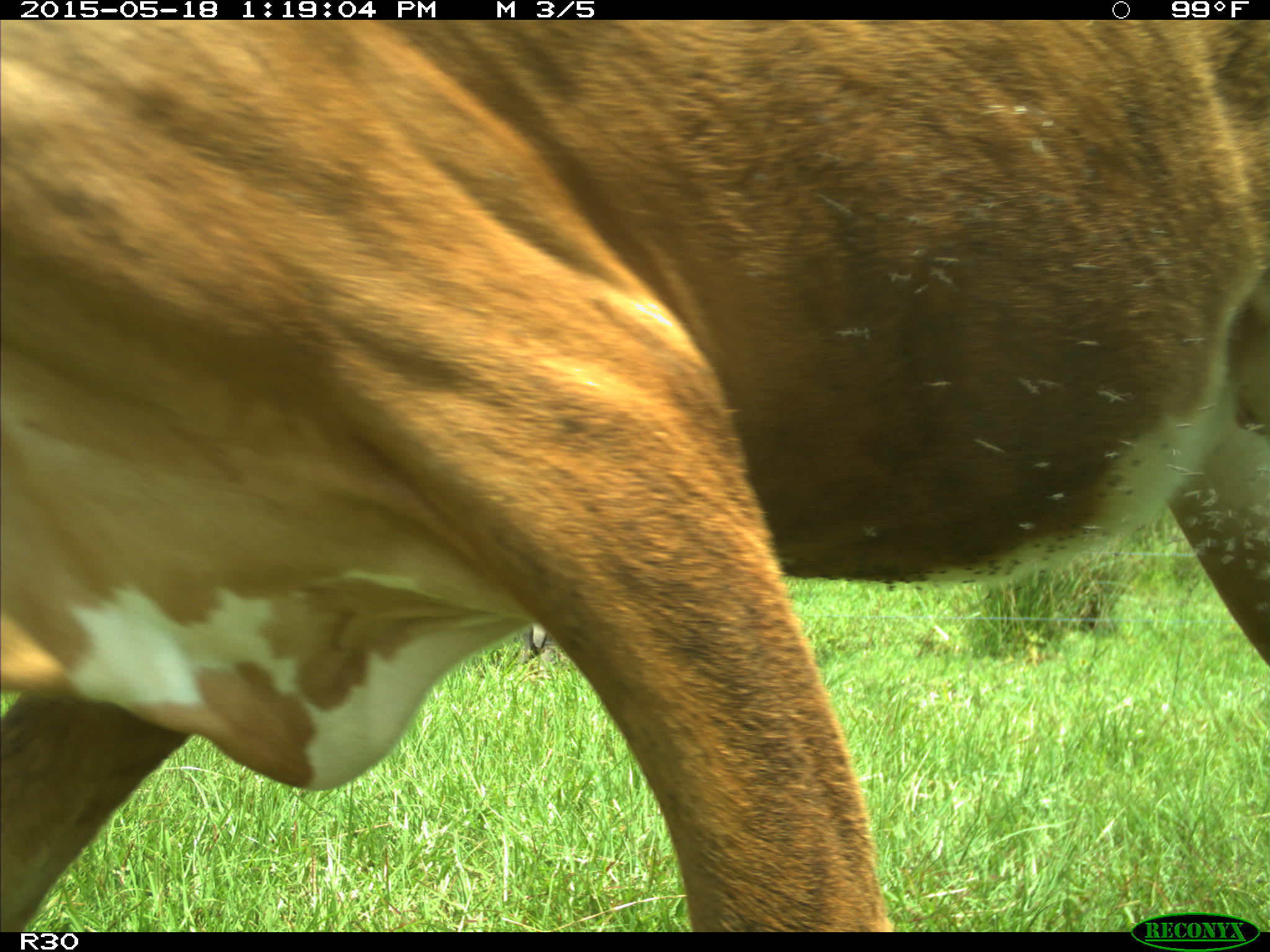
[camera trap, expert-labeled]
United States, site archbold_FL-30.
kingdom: Animalia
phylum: Chordata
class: Mammalia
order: Artiodactyla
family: Bovidae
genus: Bos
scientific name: Bos taurus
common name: domestic cow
Bos taurus (domestic cow).